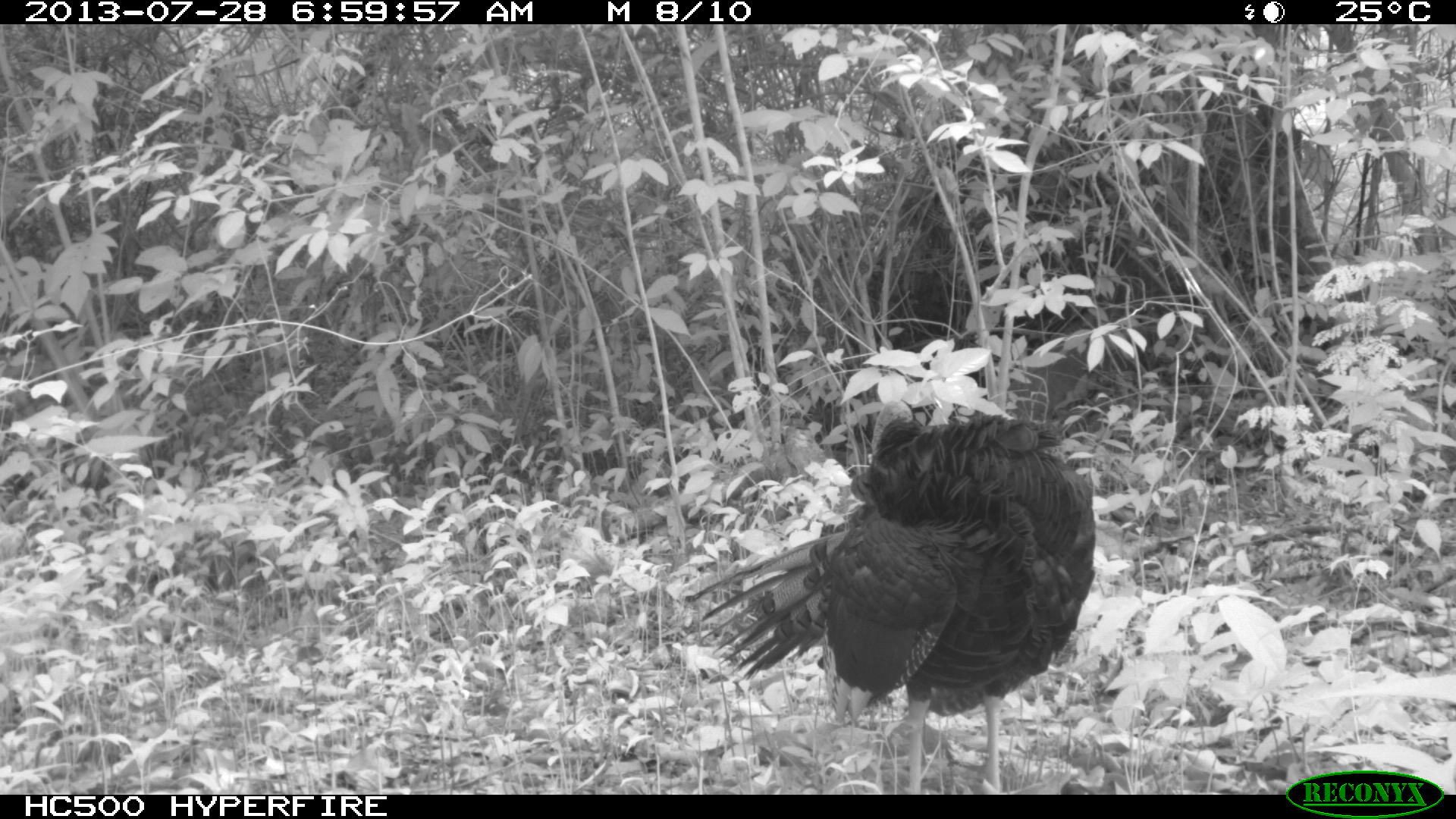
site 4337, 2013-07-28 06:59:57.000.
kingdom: Animalia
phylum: Chordata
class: Aves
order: Galliformes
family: Phasianidae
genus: Meleagris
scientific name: Meleagris ocellata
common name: ocellated turkey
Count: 1.